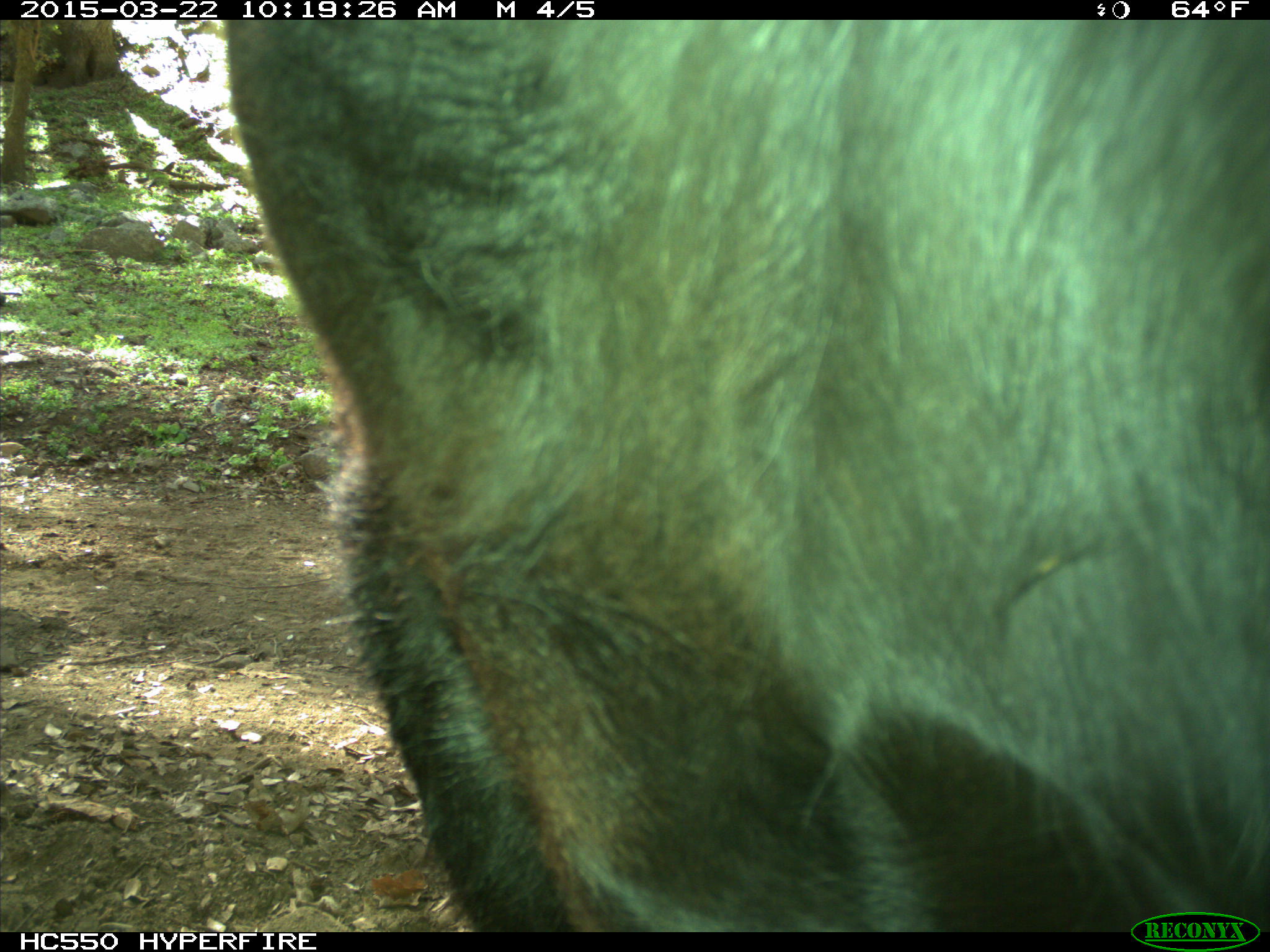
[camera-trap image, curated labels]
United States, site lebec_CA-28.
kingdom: Animalia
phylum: Chordata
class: Mammalia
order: Artiodactyla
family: Bovidae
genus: Bos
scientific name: Bos taurus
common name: domestic cow